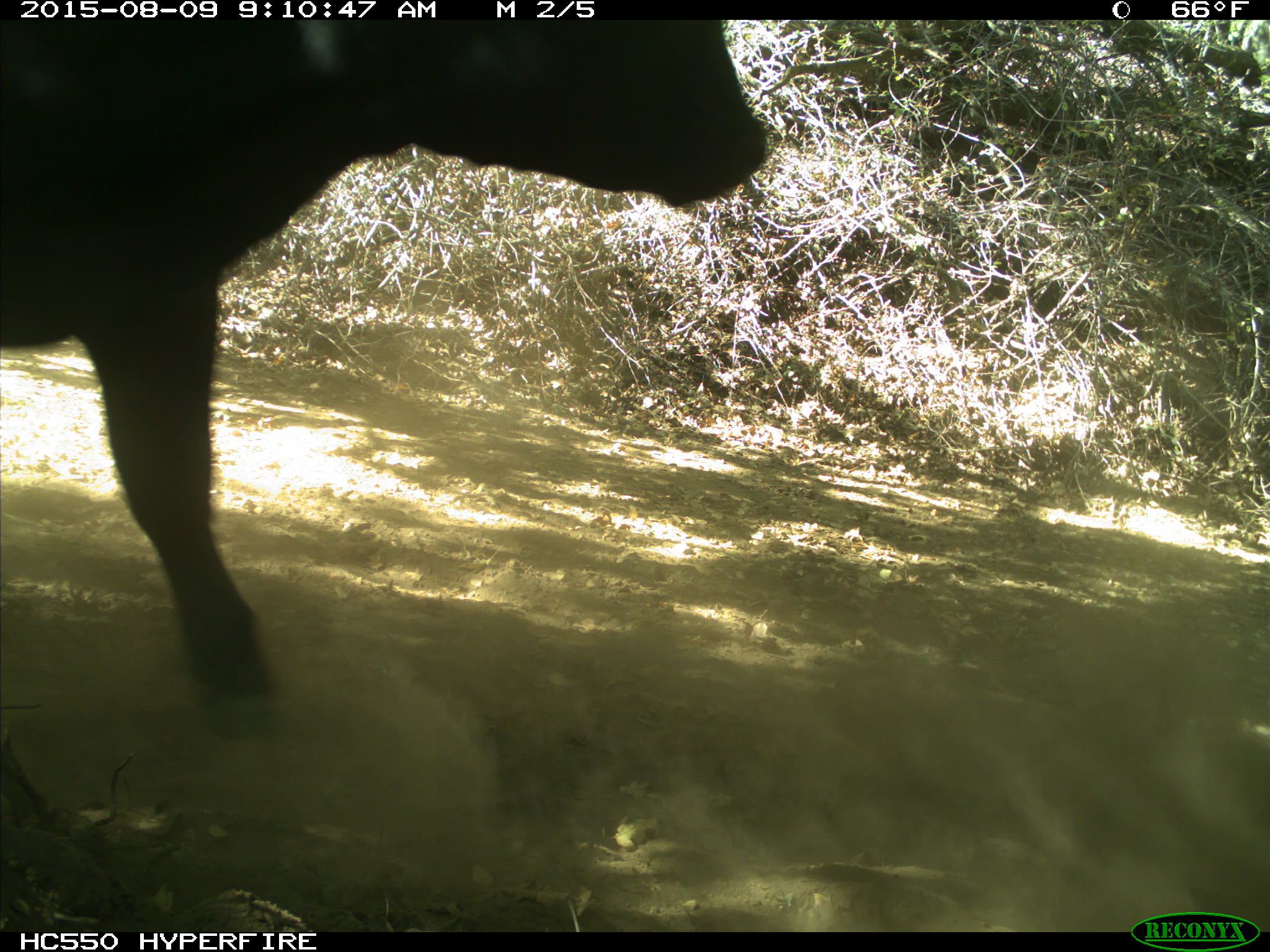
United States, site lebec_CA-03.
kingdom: Animalia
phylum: Chordata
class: Mammalia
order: Artiodactyla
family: Bovidae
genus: Bos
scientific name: Bos taurus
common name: domestic cow